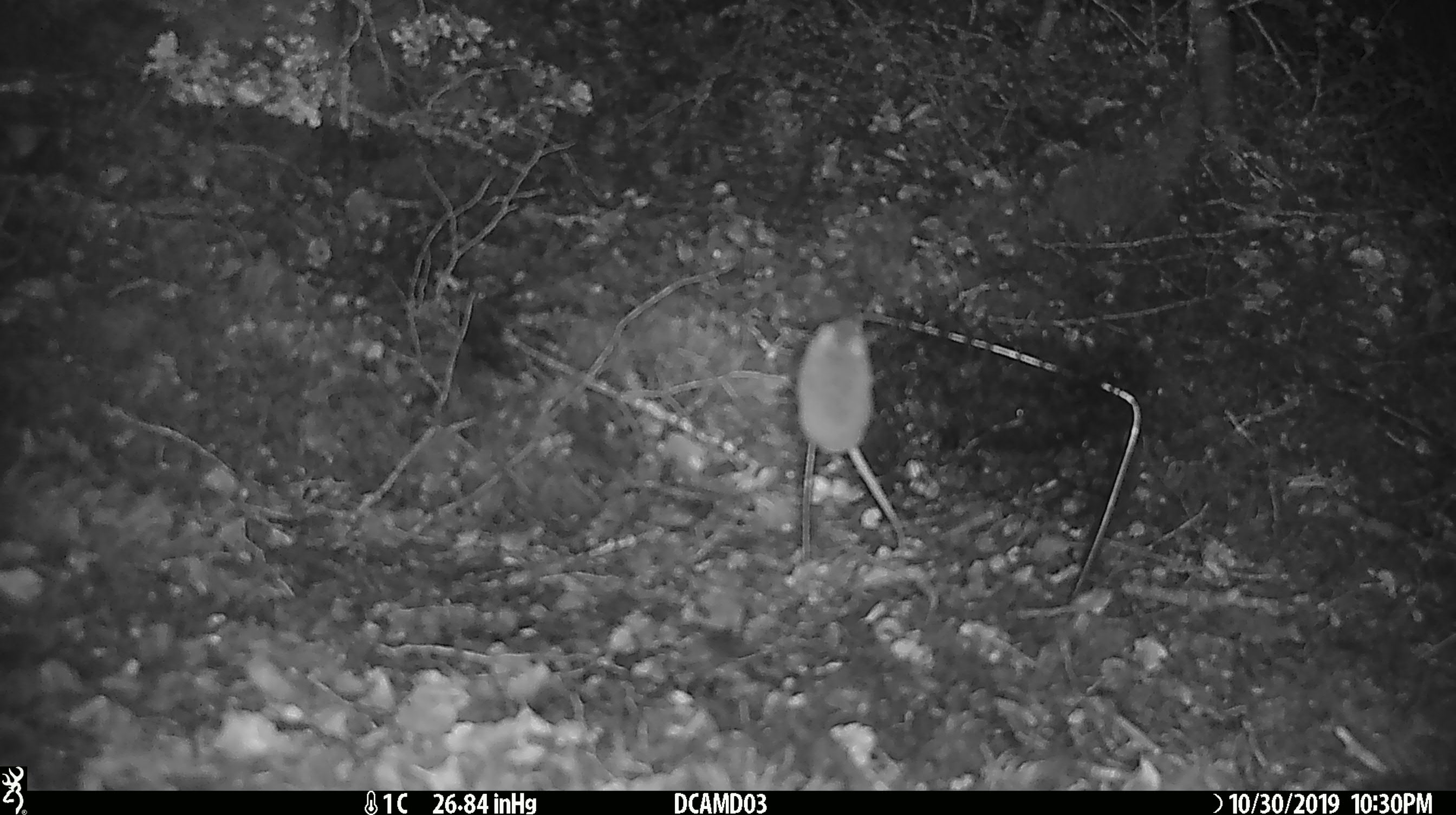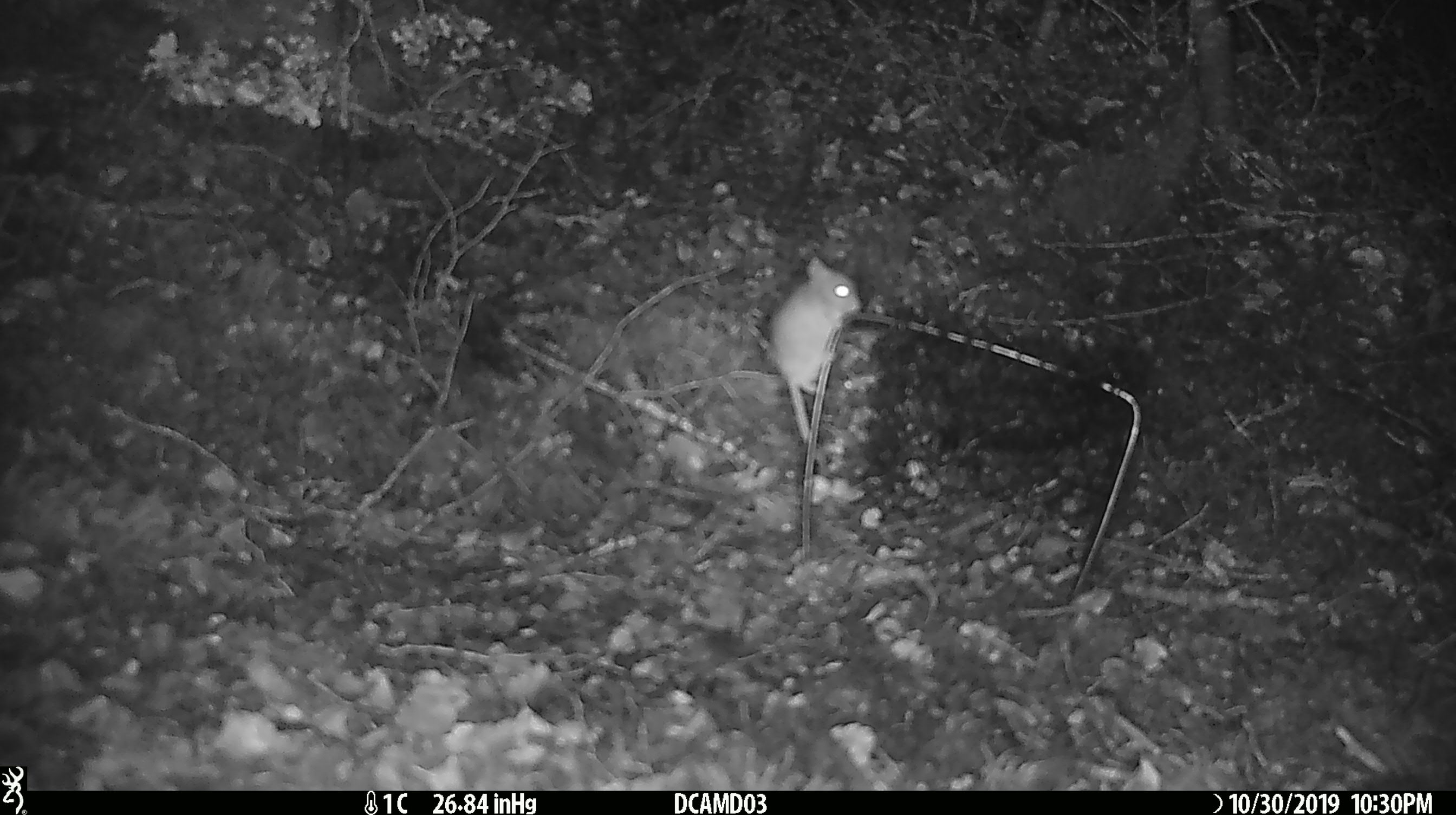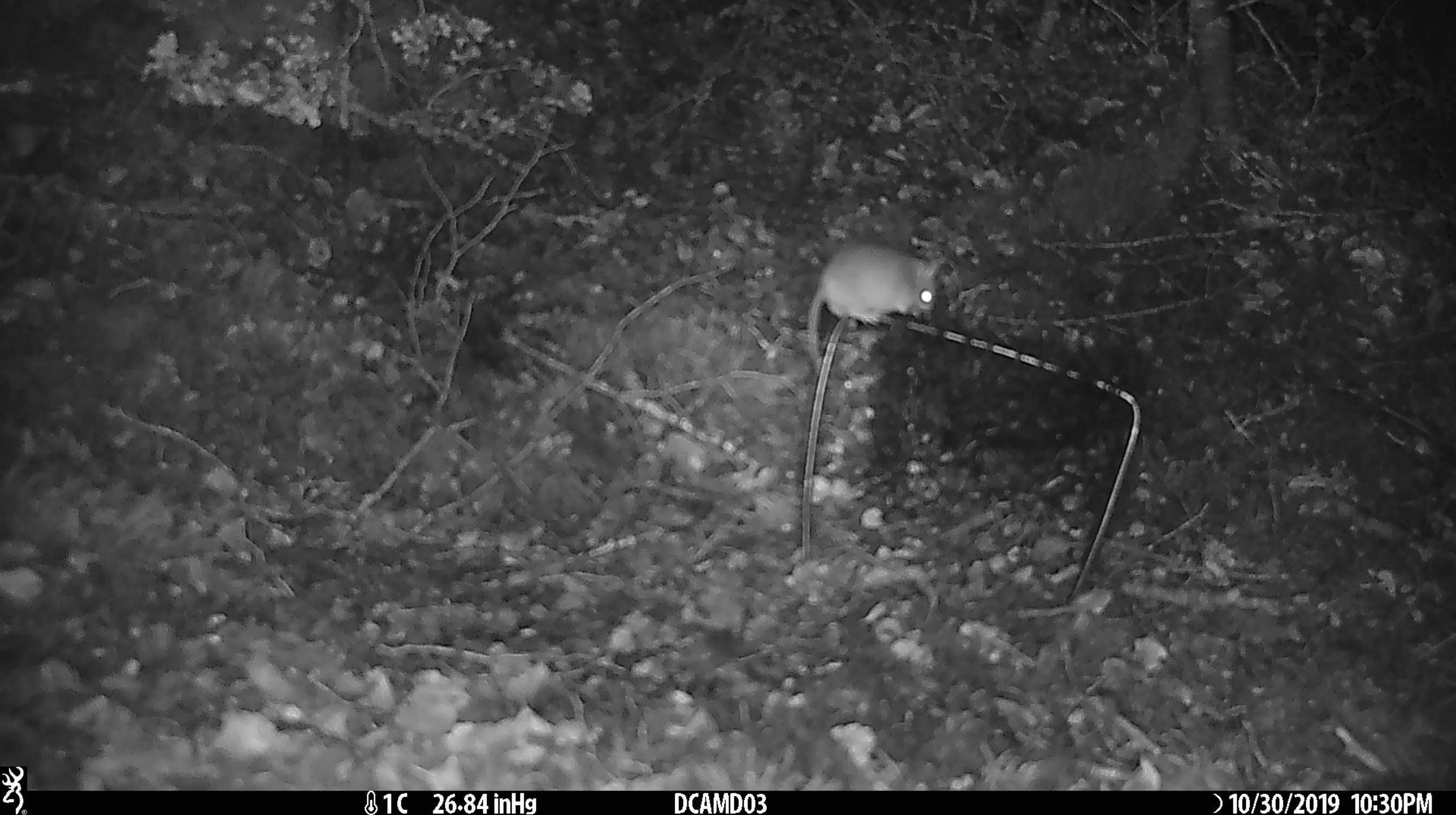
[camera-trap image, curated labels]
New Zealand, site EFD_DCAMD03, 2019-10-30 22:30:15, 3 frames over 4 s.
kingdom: Animalia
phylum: Chordata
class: Mammalia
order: Rodentia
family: Muridae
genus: Mus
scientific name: Mus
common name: mouse